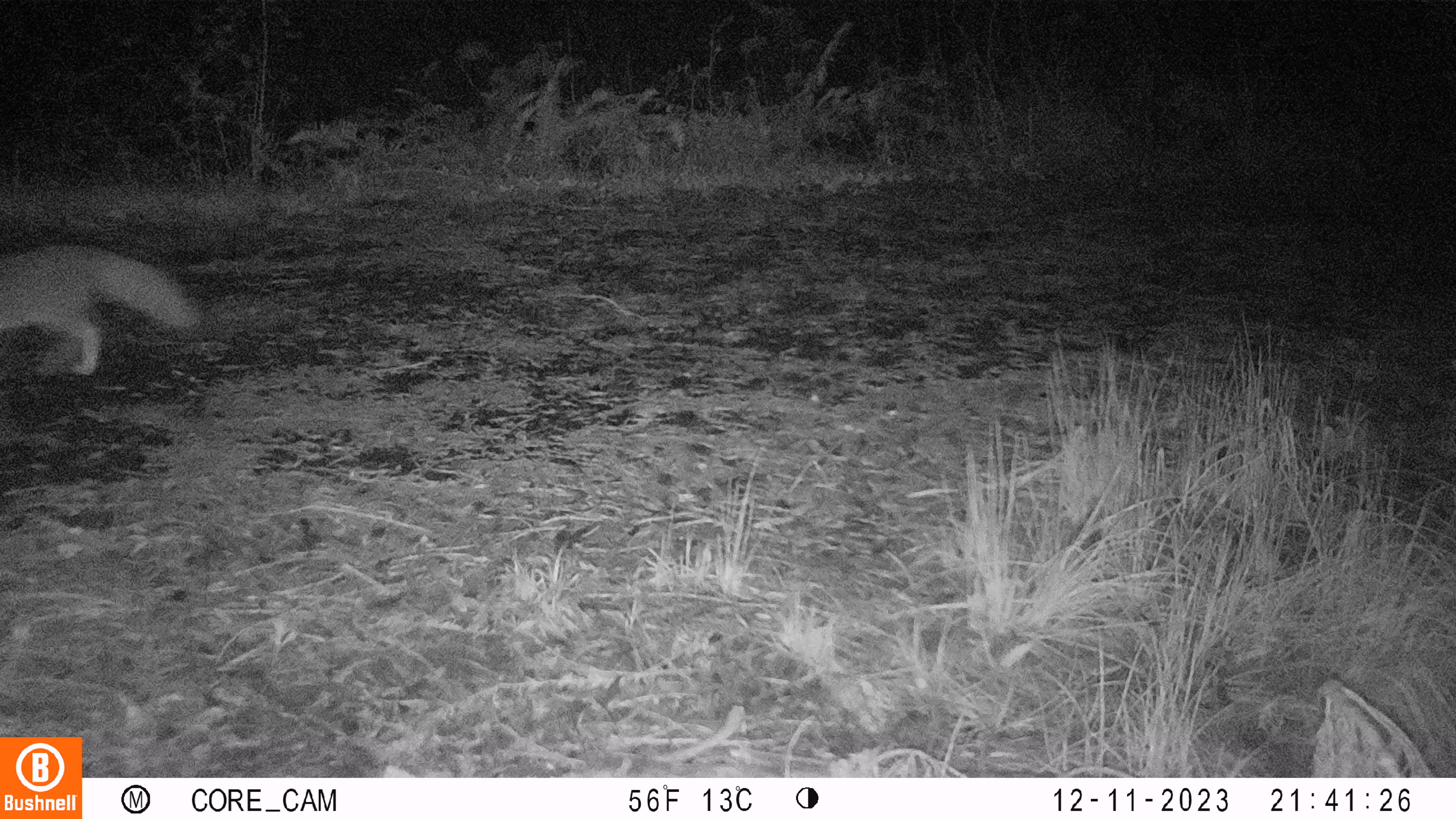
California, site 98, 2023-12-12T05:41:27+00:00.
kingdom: Animalia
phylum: Chordata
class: Mammalia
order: Carnivora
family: Canidae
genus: Urocyon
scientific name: Urocyon cinereoargenteus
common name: gray fox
Gray fox (Urocyon cinereoargenteus).